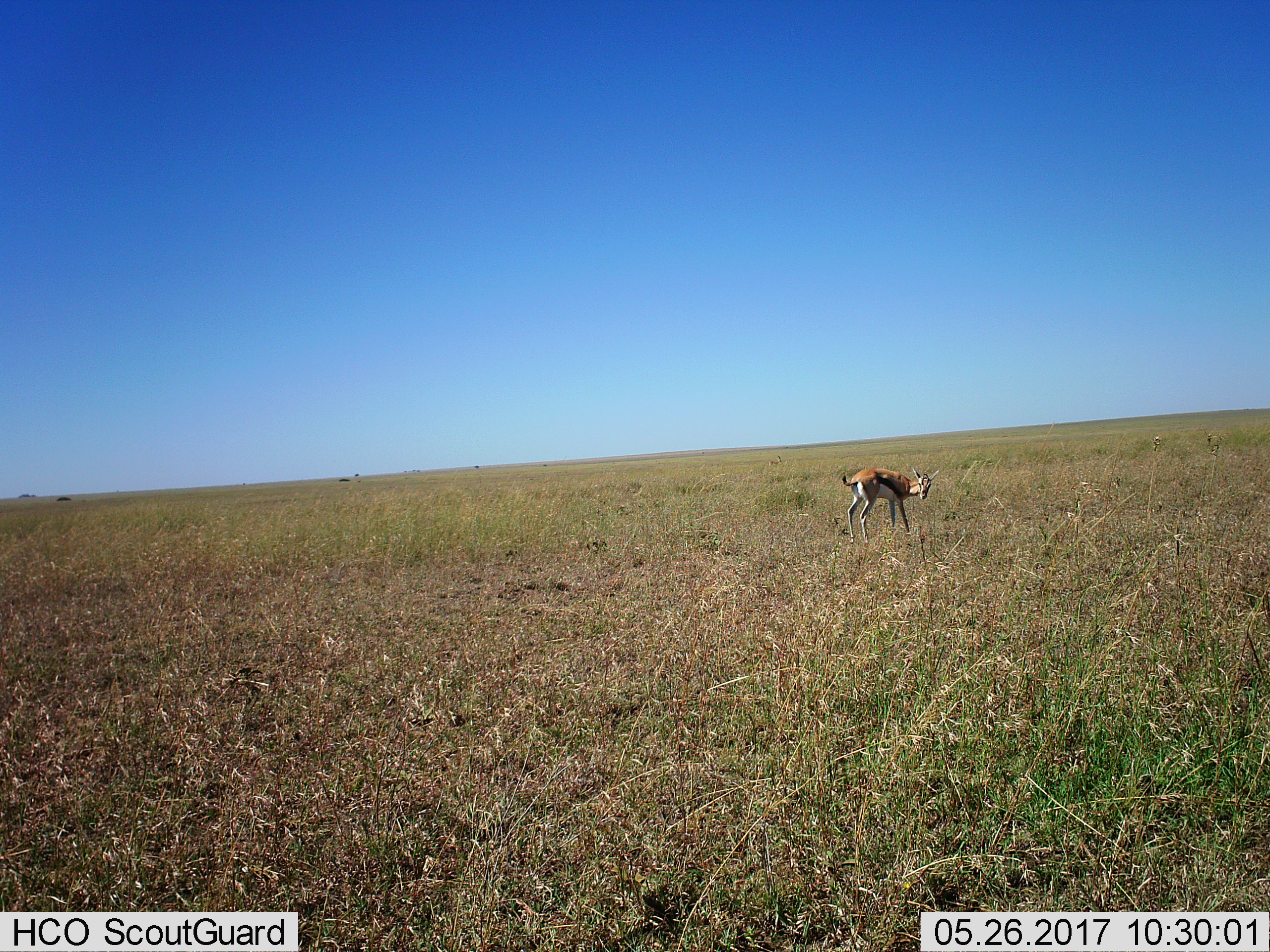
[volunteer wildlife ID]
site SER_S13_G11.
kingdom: Animalia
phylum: Chordata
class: Mammalia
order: Artiodactyla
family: Bovidae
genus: Eudorcas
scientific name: Eudorcas thomsonii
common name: thomson's gazelle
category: gazellethomsons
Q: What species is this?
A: Gazellethomsons (thomson's gazelle) (Eudorcas thomsonii).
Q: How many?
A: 1.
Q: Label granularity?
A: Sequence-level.